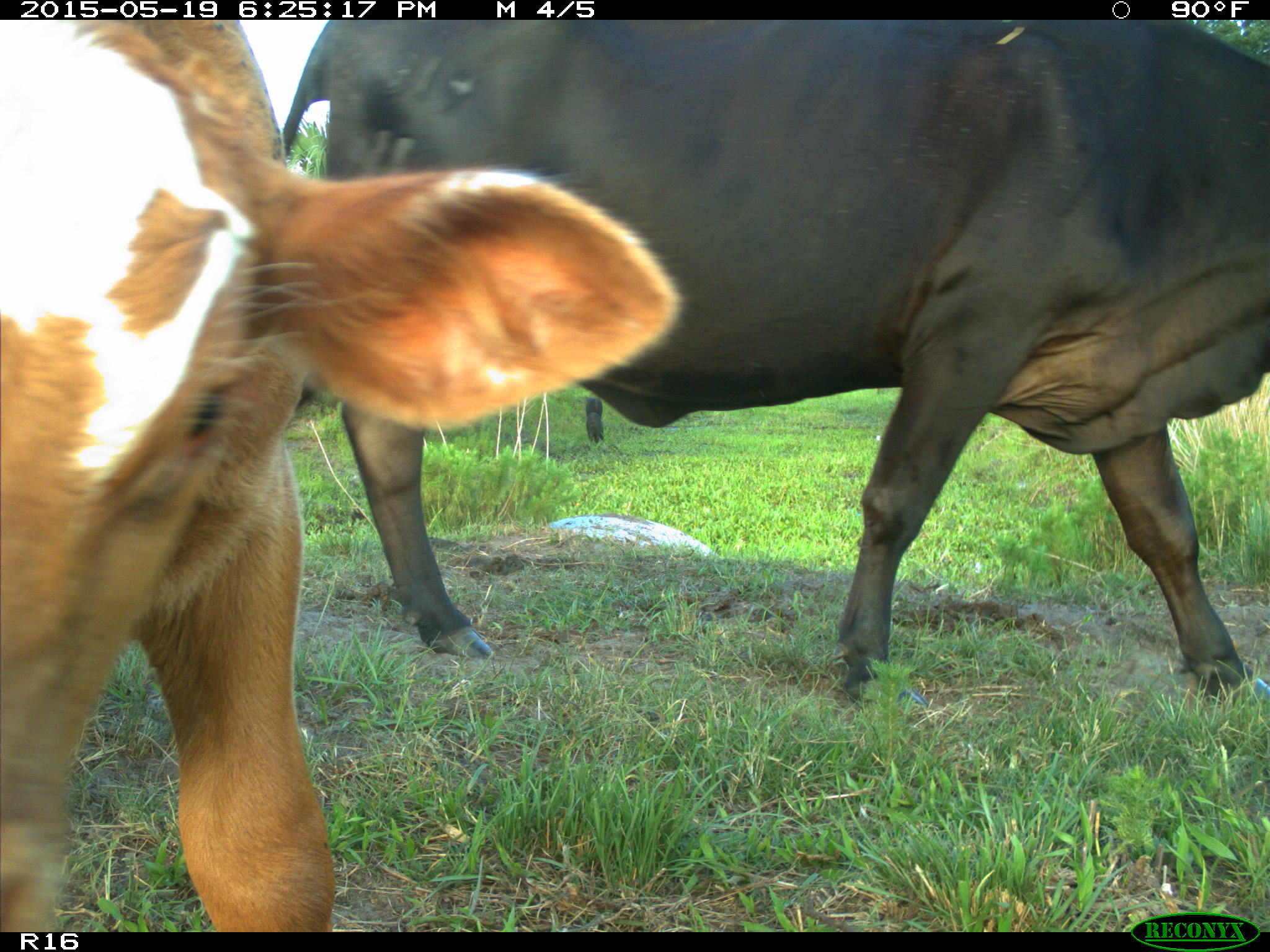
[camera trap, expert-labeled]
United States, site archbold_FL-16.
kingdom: Animalia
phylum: Chordata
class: Mammalia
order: Artiodactyla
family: Bovidae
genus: Bos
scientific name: Bos taurus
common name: domestic cow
Bos taurus (domestic cow).